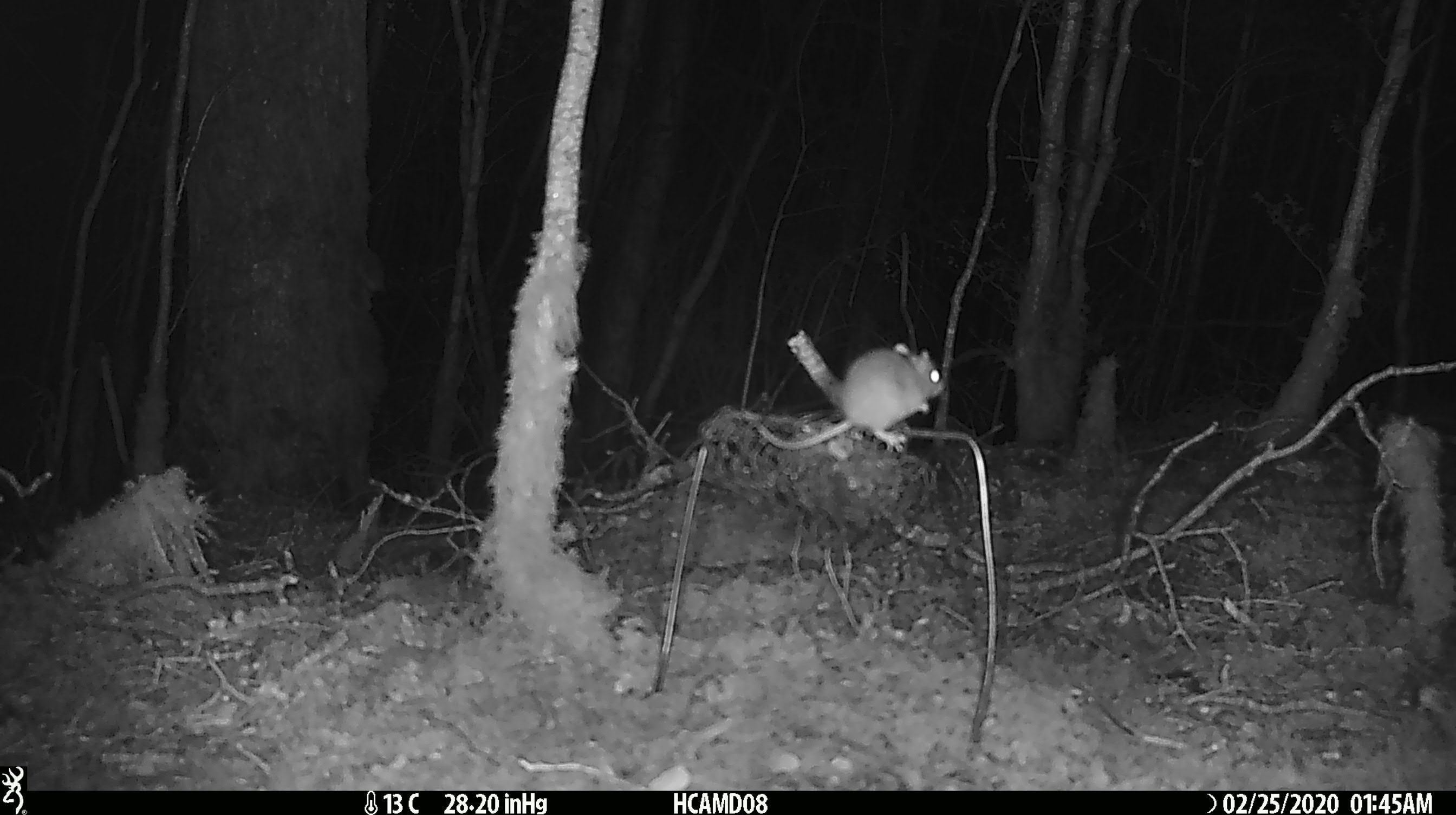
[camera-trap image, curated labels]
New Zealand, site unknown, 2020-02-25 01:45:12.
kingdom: Animalia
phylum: Chordata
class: Mammalia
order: Rodentia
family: Muridae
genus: Mus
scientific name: Mus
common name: mouse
Mouse (Mus).